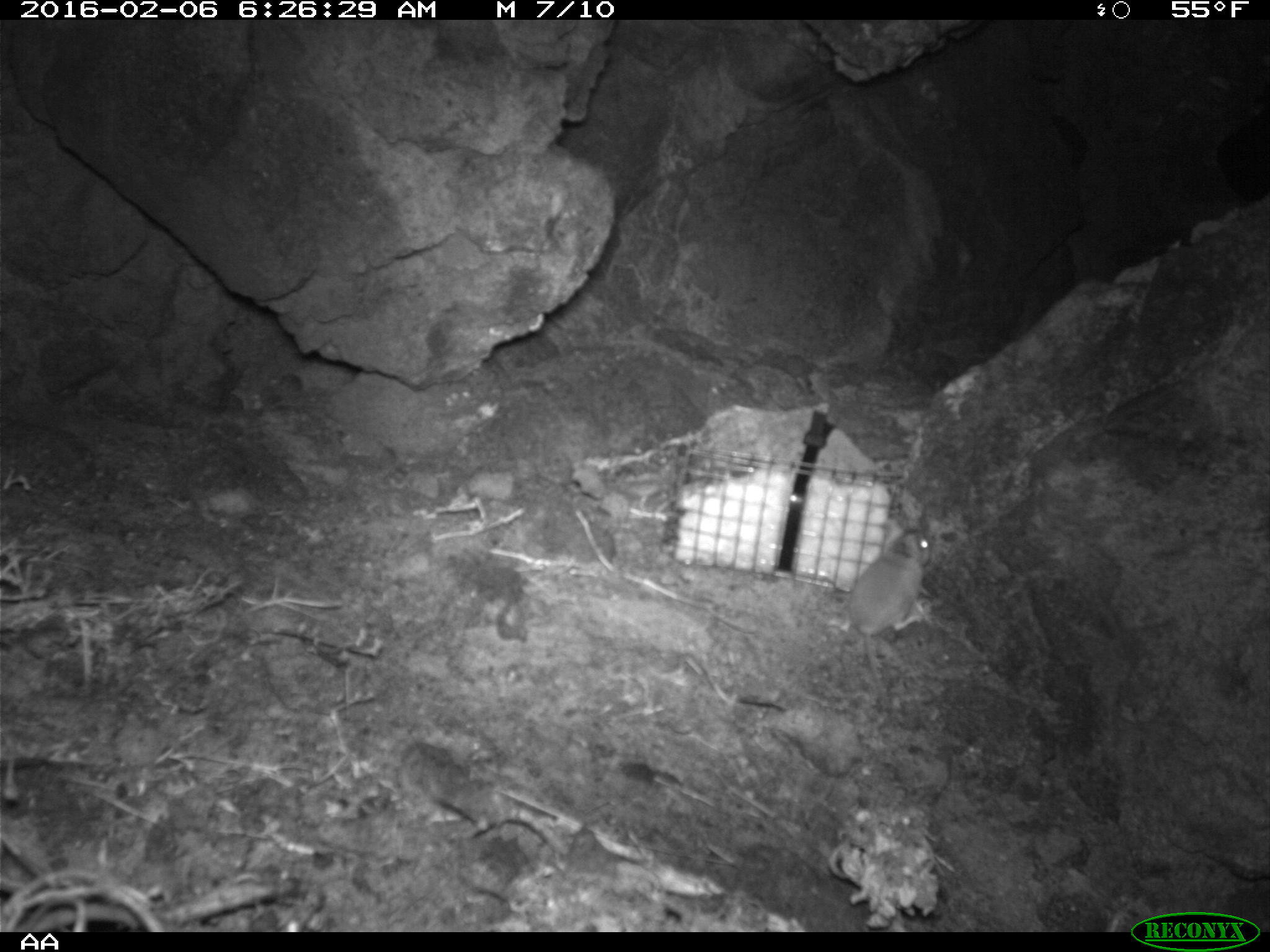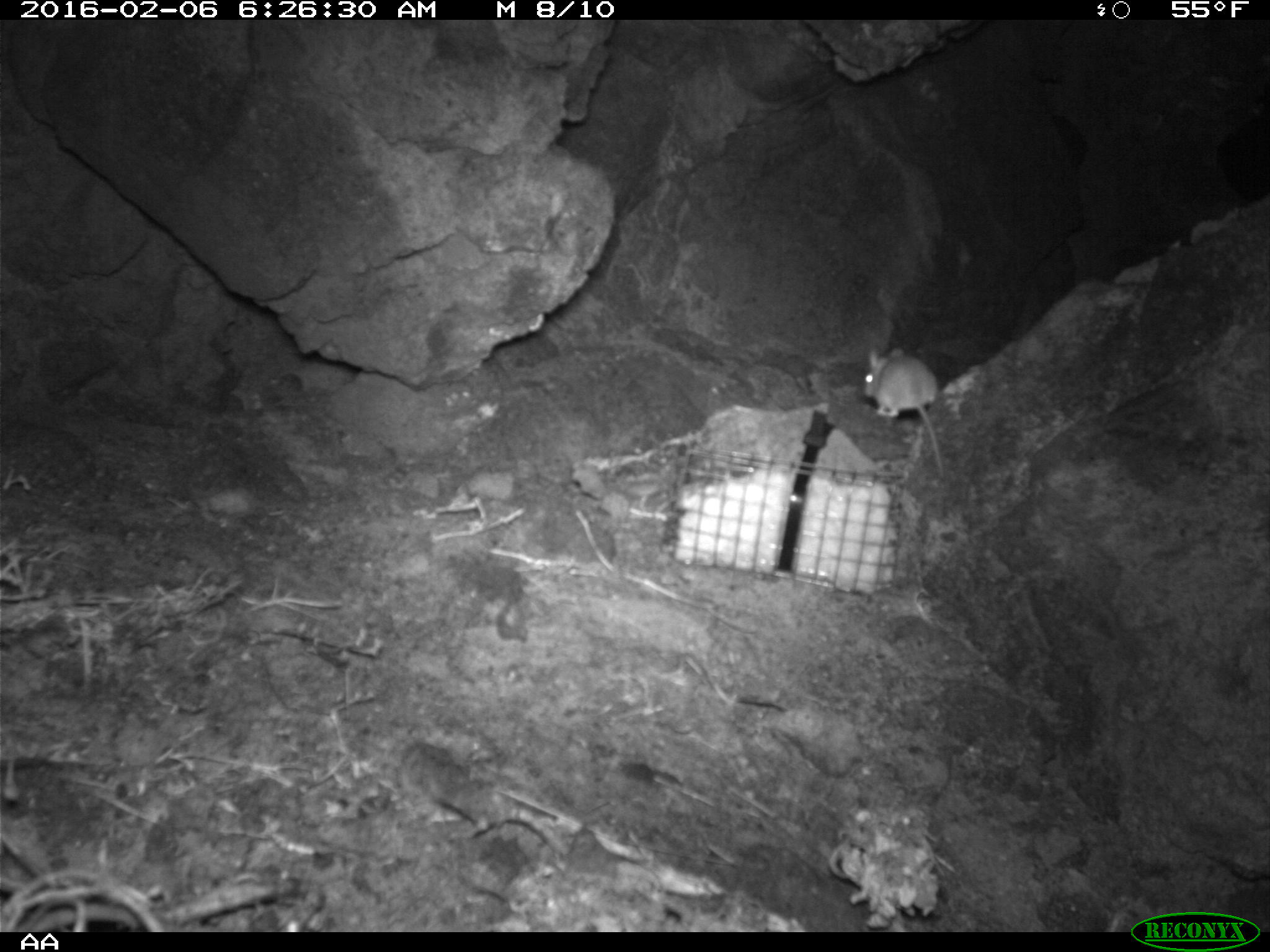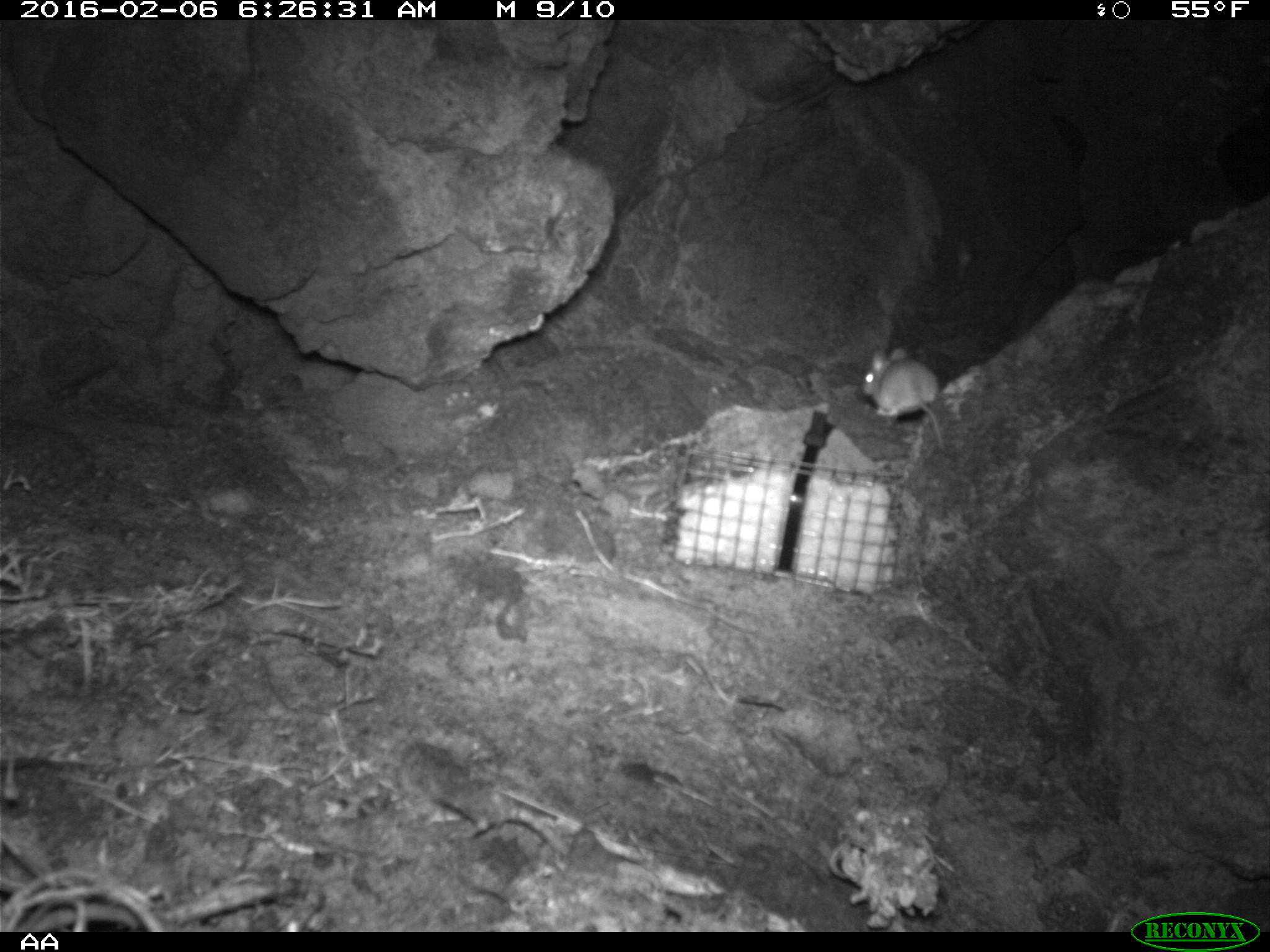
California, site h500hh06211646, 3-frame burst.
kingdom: Animalia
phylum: Chordata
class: Mammalia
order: Rodentia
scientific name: Rodentia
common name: rodent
Rodent (Rodentia).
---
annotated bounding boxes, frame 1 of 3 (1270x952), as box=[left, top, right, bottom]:
rodent: box=[843, 529, 929, 709]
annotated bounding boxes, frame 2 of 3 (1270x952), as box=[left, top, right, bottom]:
rodent: box=[859, 344, 946, 478]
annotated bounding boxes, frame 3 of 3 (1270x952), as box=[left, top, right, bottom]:
rodent: box=[860, 345, 945, 451]